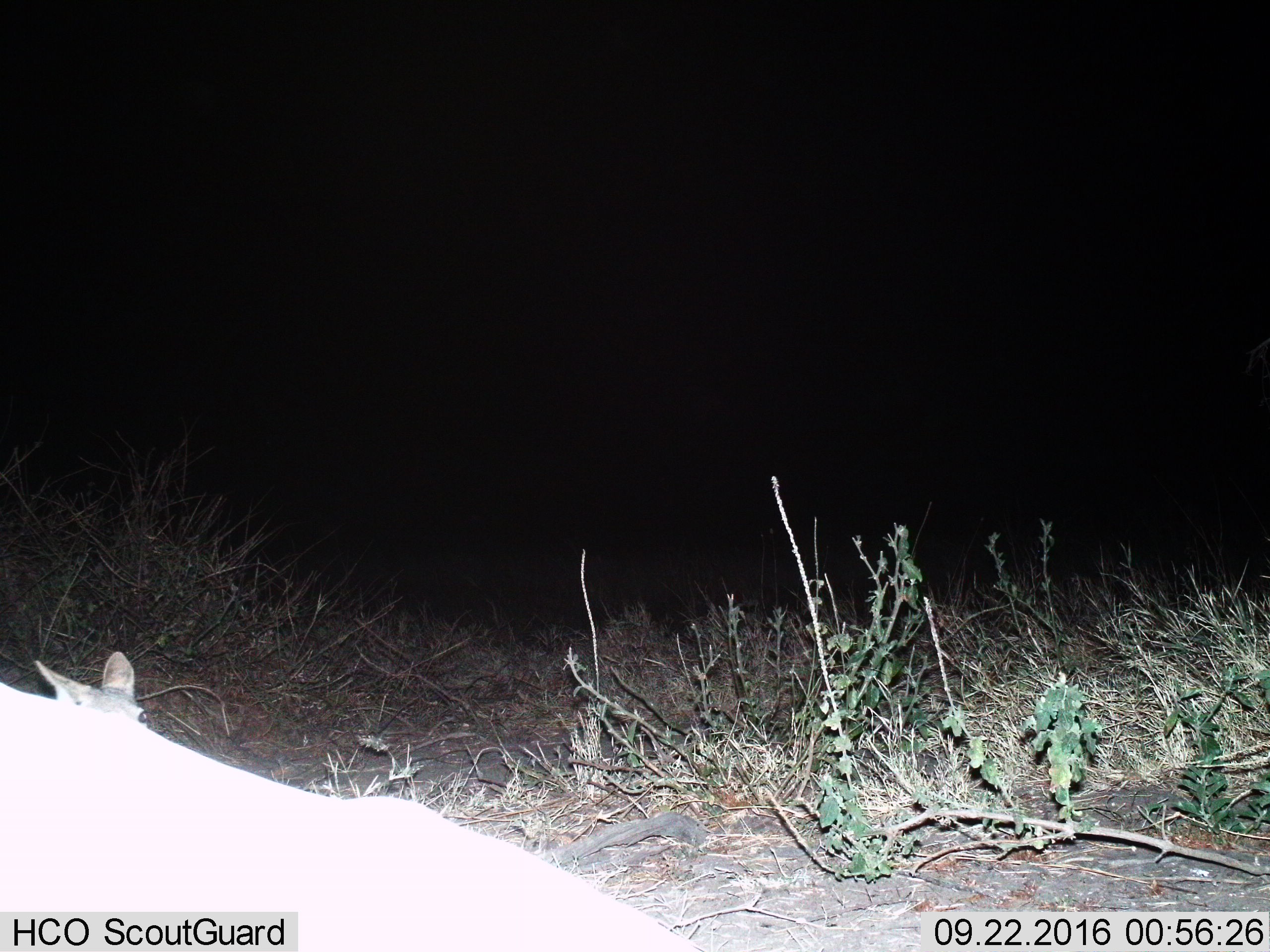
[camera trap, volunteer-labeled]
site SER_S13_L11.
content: unidentified animal